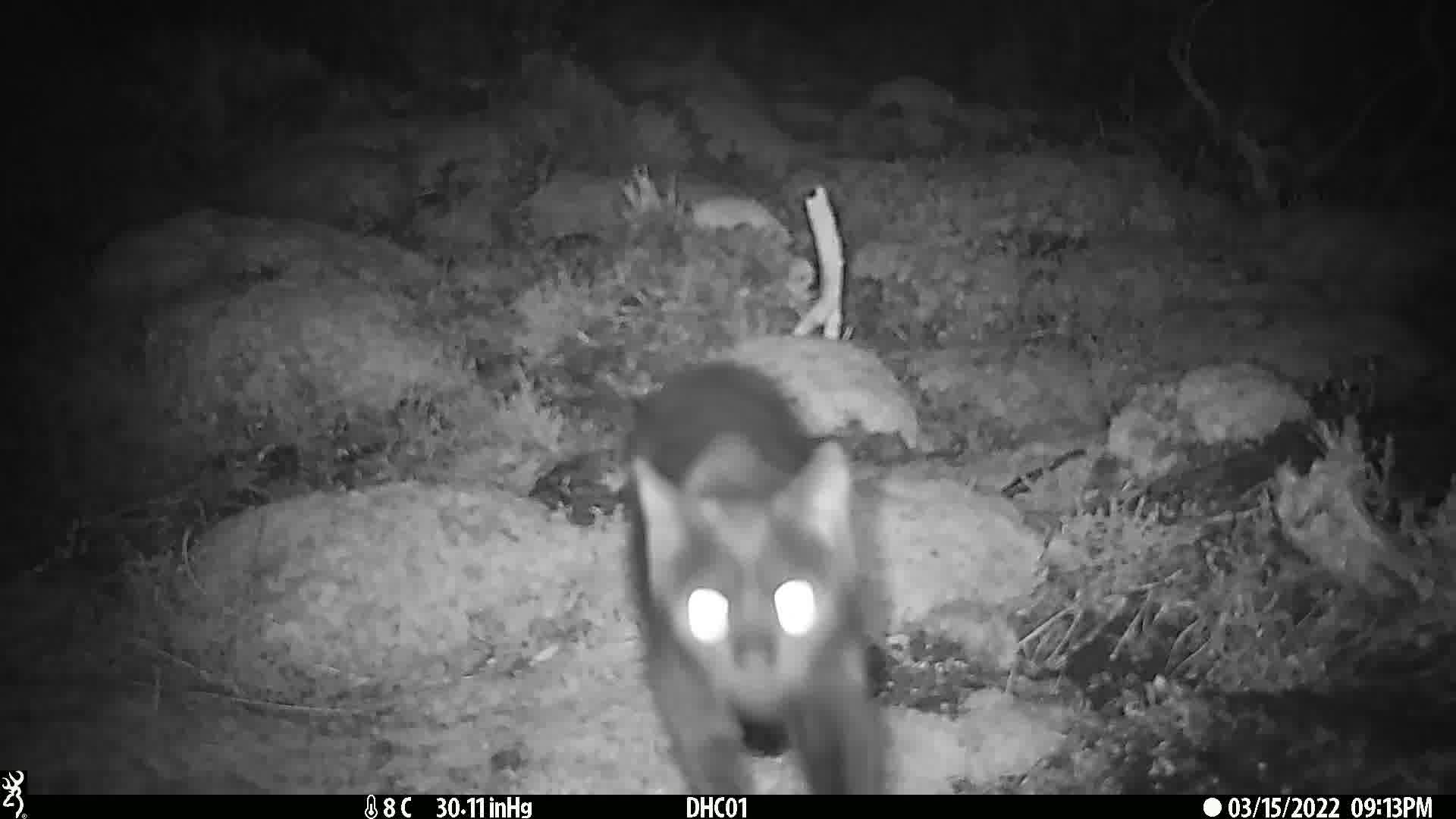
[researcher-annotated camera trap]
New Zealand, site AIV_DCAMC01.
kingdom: Animalia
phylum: Chordata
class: Mammalia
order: Carnivora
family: Felidae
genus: Felis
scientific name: Felis catus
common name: domestic cat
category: cat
Cat (domestic cat) (Felis catus).